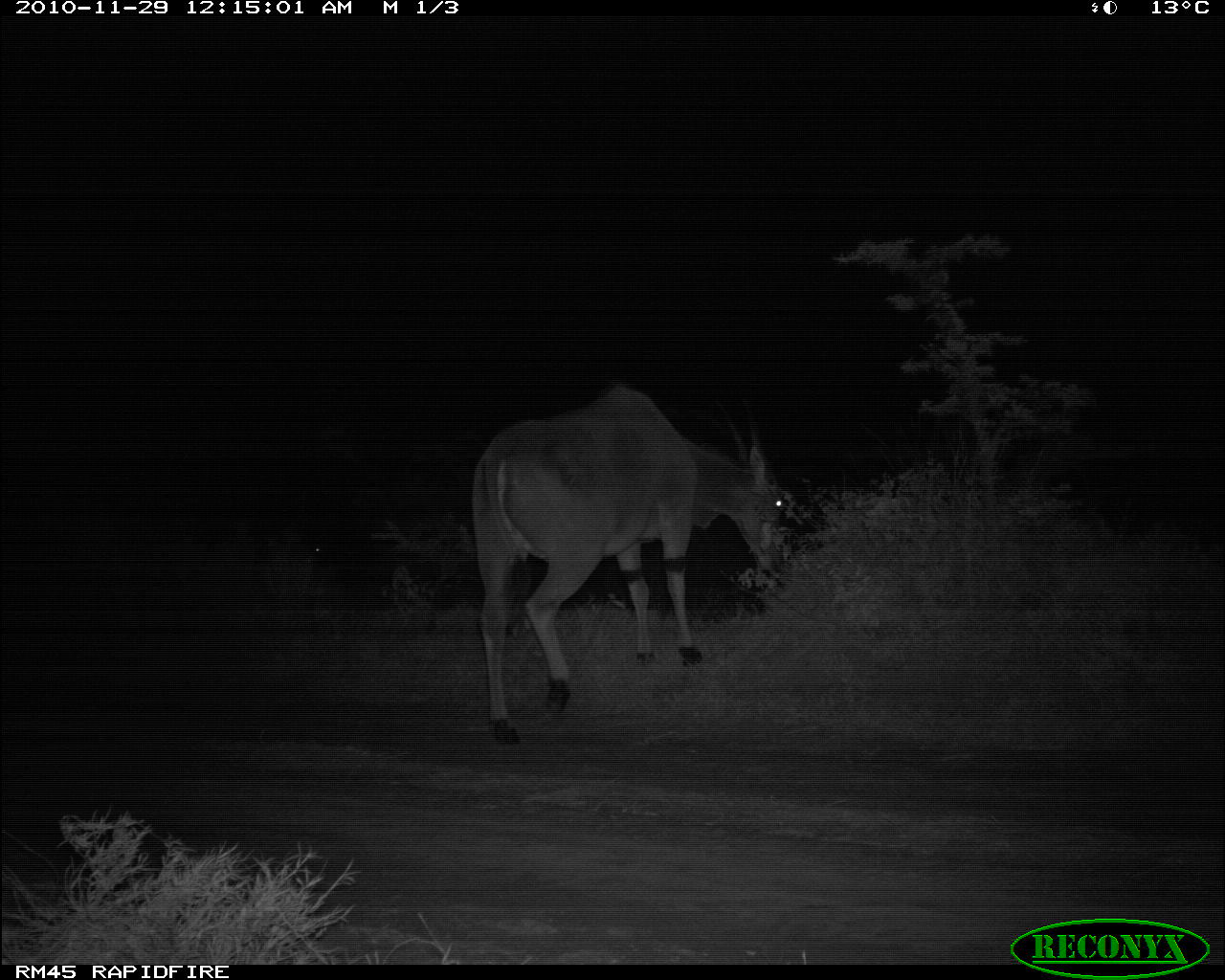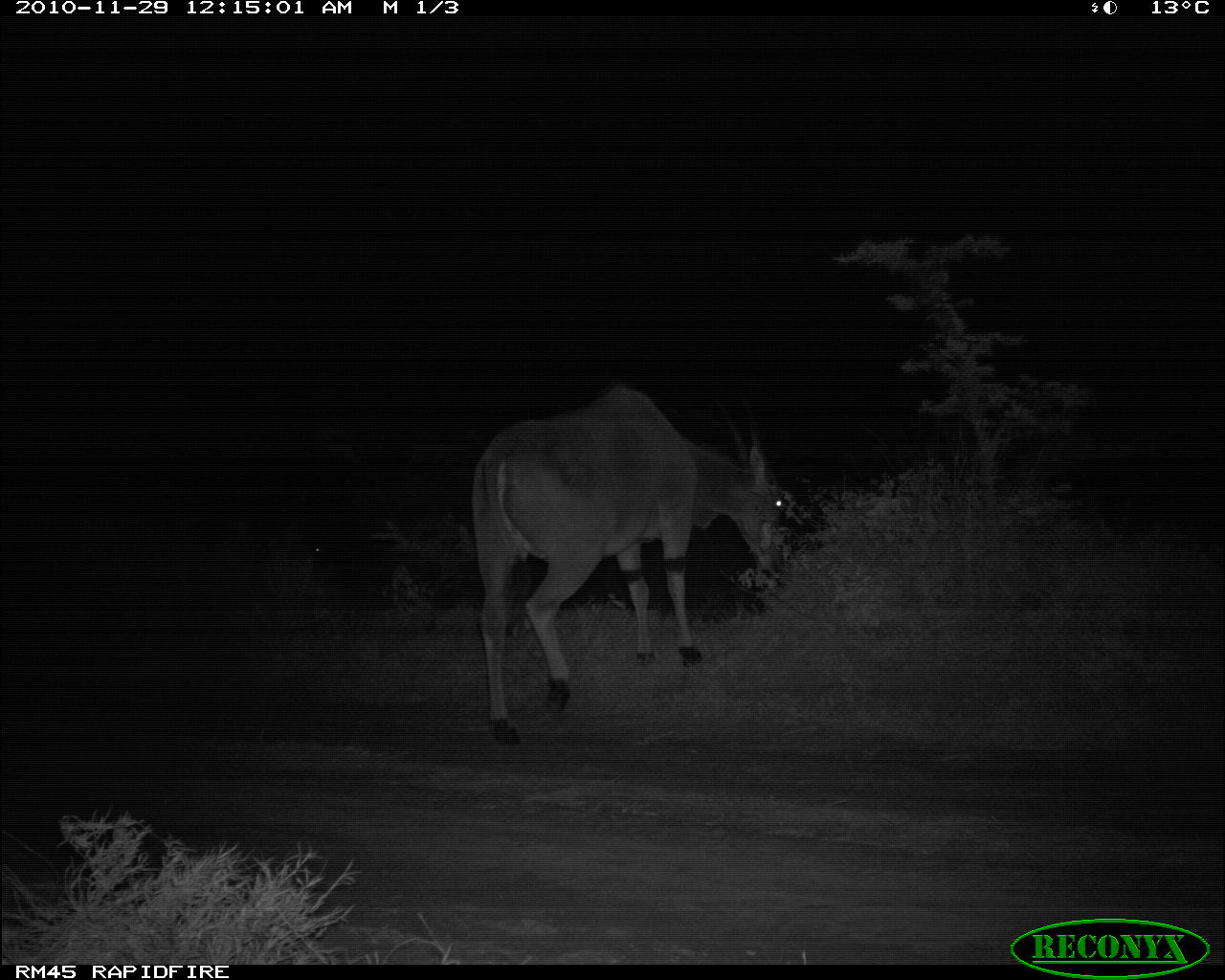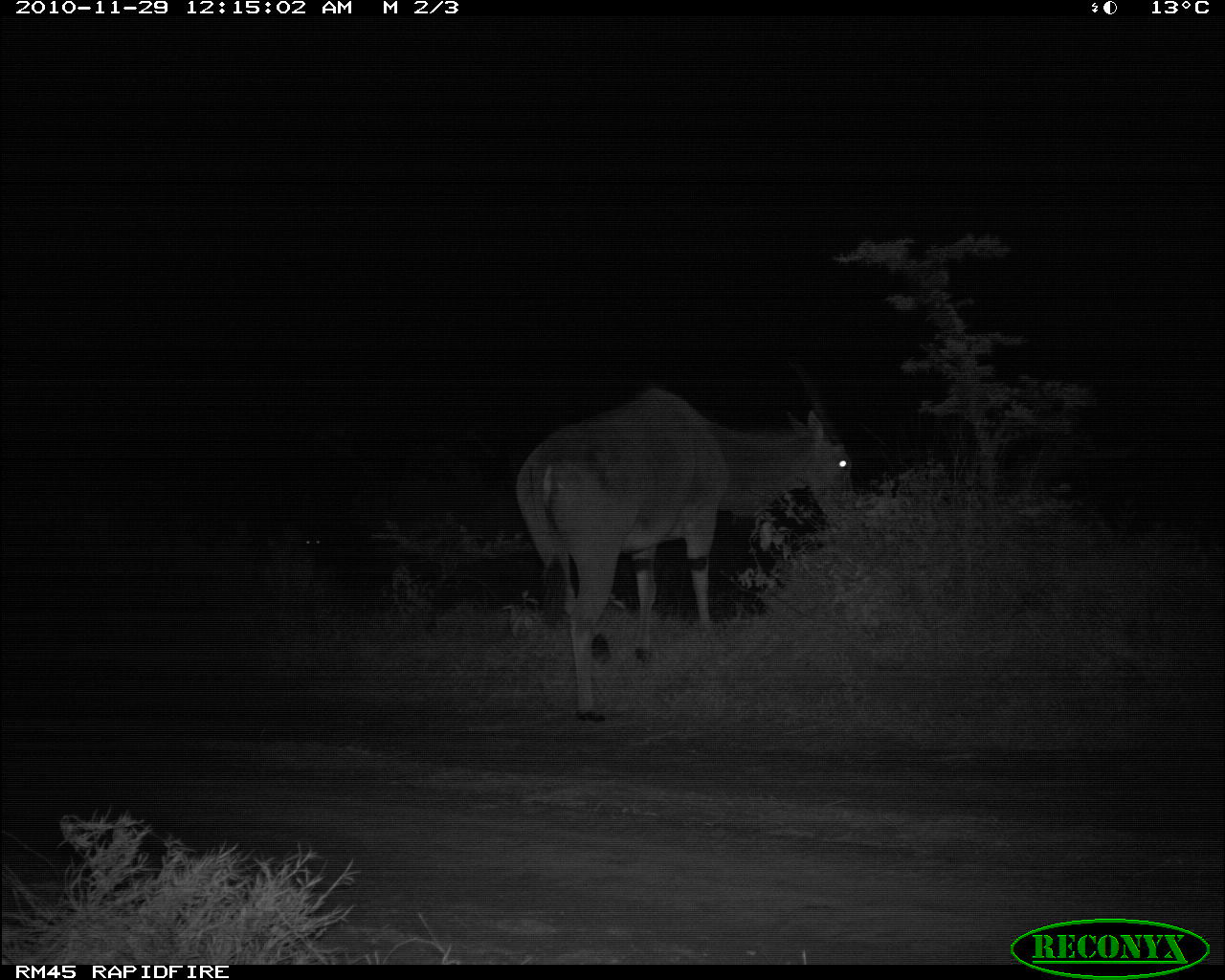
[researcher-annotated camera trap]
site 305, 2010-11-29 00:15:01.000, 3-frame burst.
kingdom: Animalia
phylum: Chordata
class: Mammalia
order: Artiodactyla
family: Bovidae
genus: Tragelaphus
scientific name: Tragelaphus oryx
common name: eland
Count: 1.